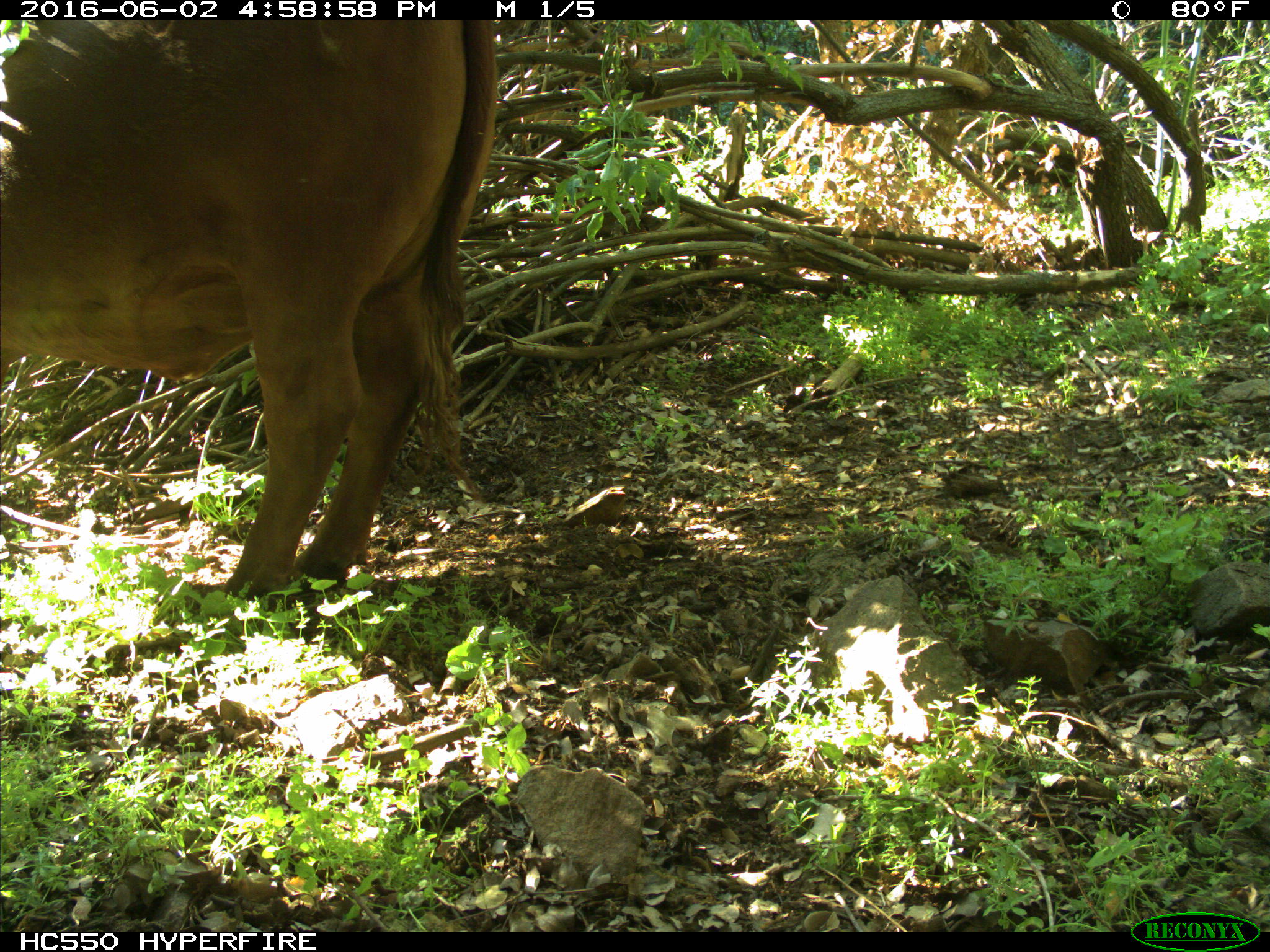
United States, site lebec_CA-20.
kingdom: Animalia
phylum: Chordata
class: Mammalia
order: Artiodactyla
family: Bovidae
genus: Bos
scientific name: Bos taurus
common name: domestic cow